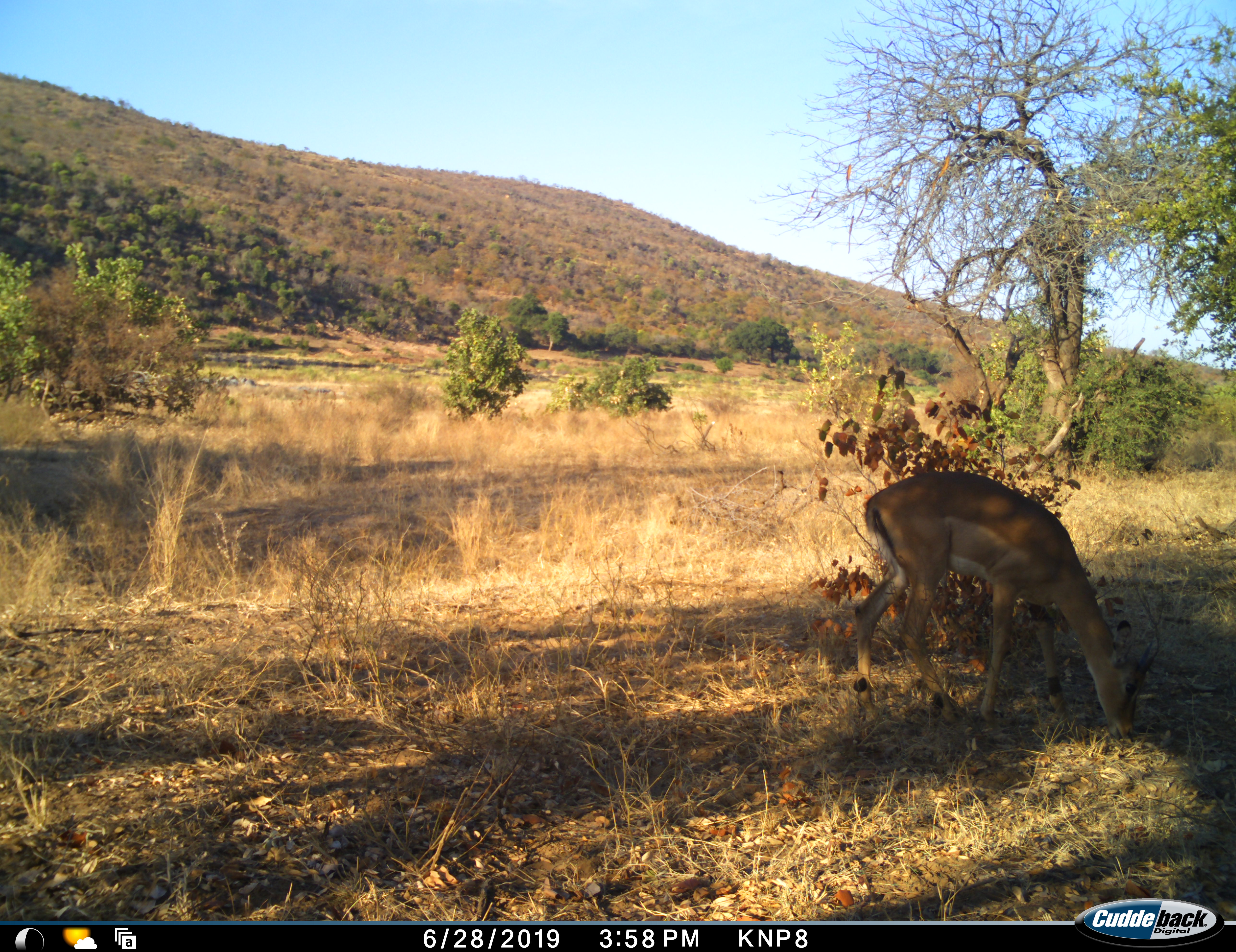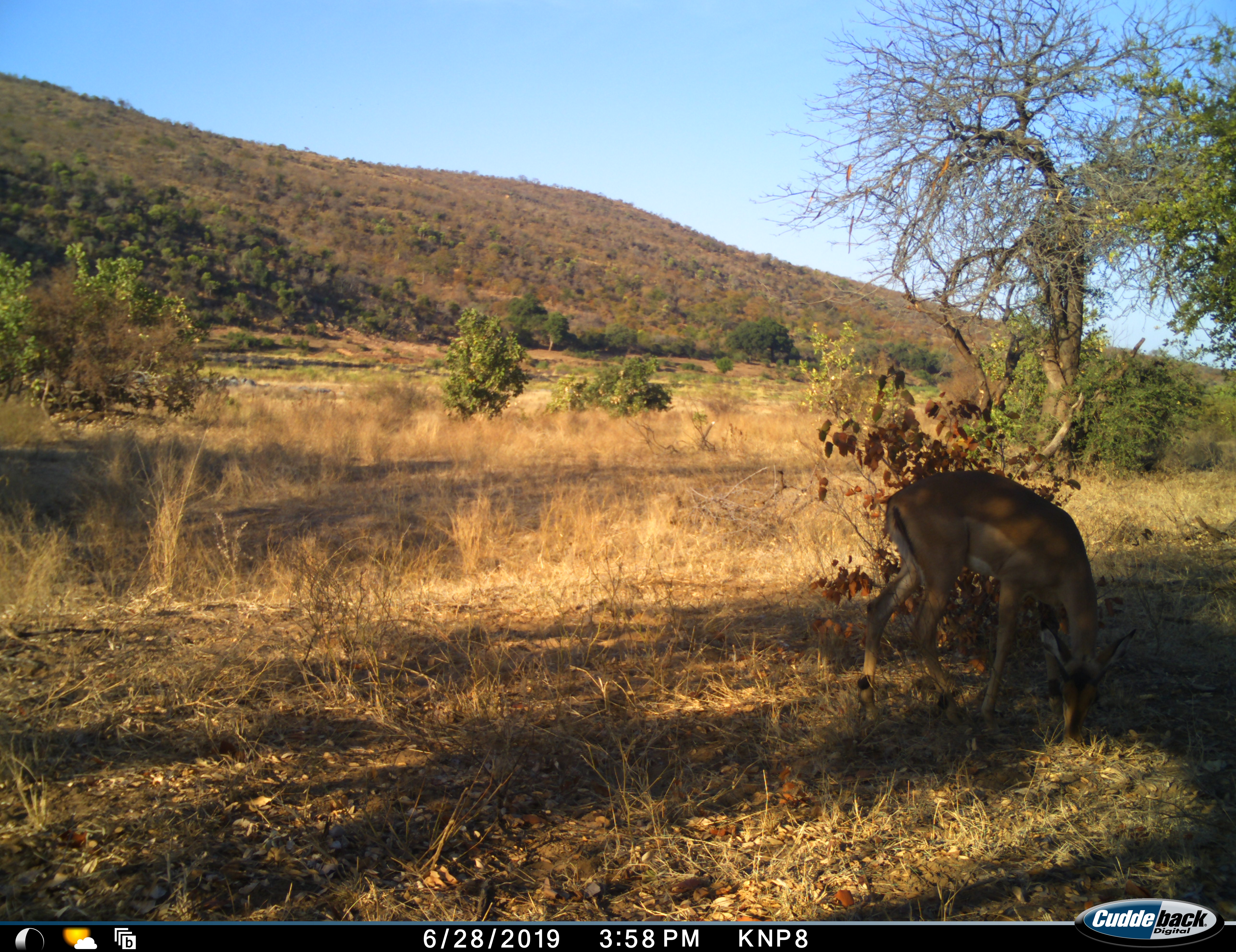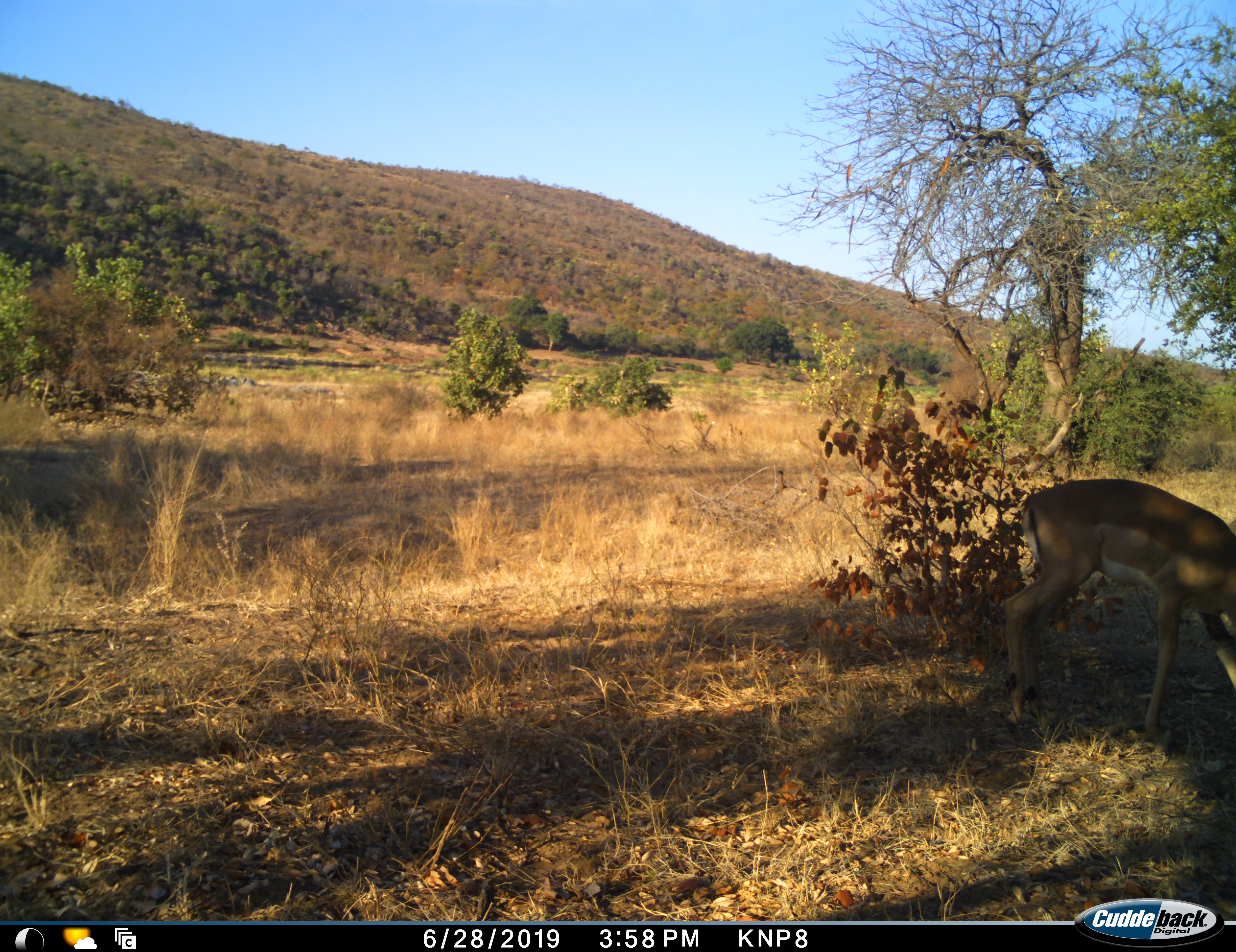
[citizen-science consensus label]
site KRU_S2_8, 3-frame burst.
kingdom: Animalia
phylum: Chordata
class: Mammalia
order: Artiodactyla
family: Bovidae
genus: Aepyceros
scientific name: Aepyceros melampus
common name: impala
Impala (Aepyceros melampus), count 1. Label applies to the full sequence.